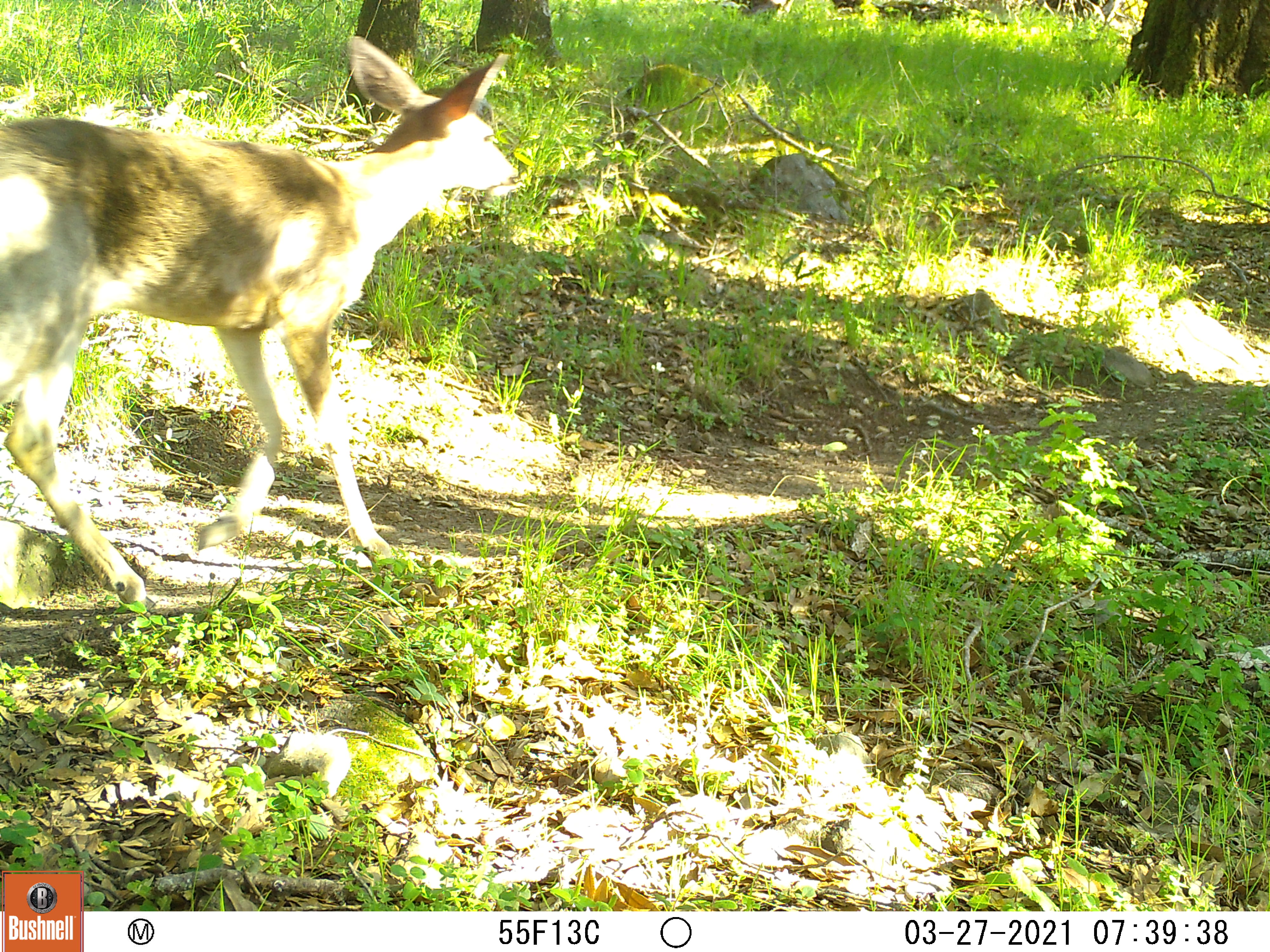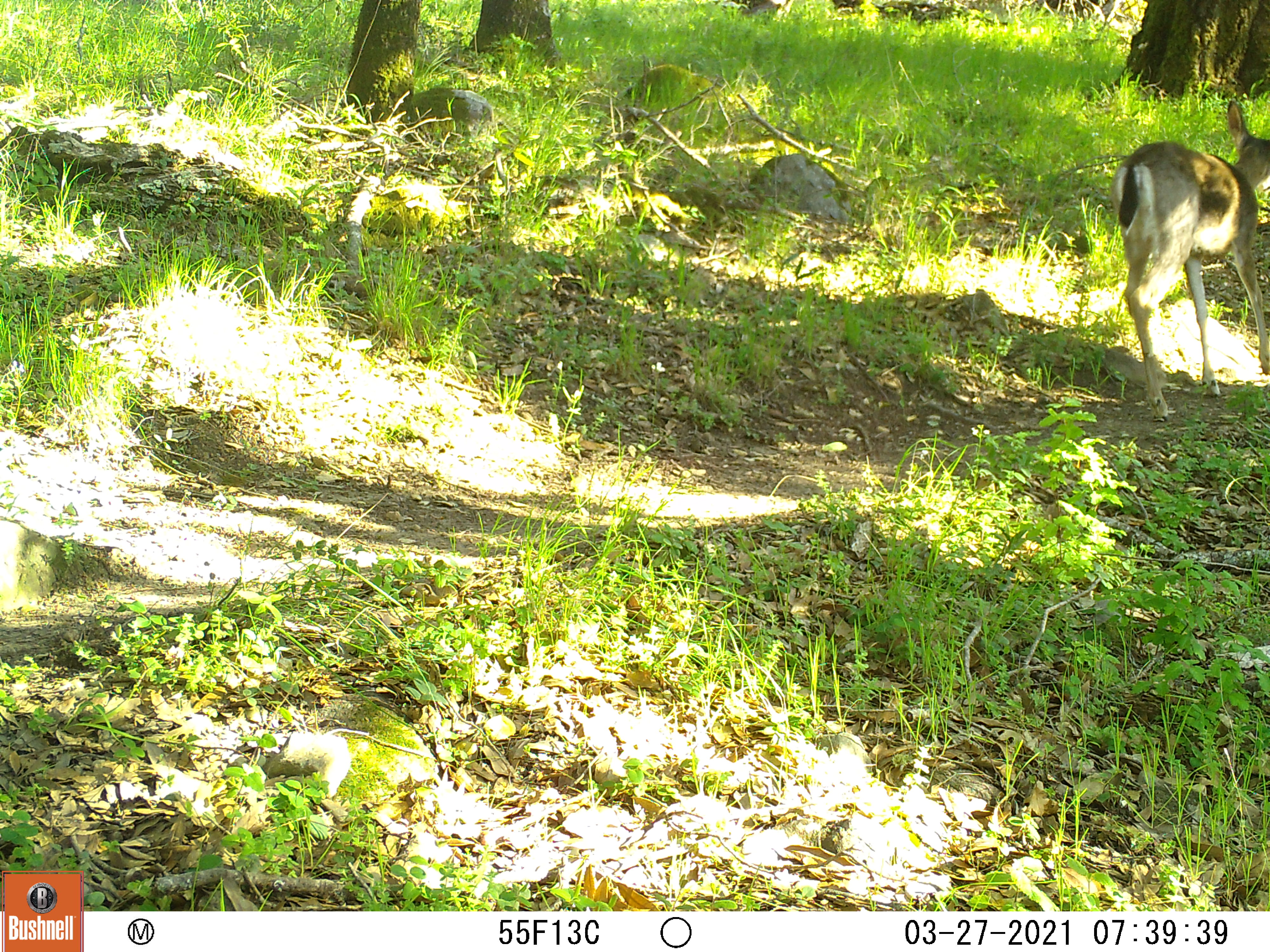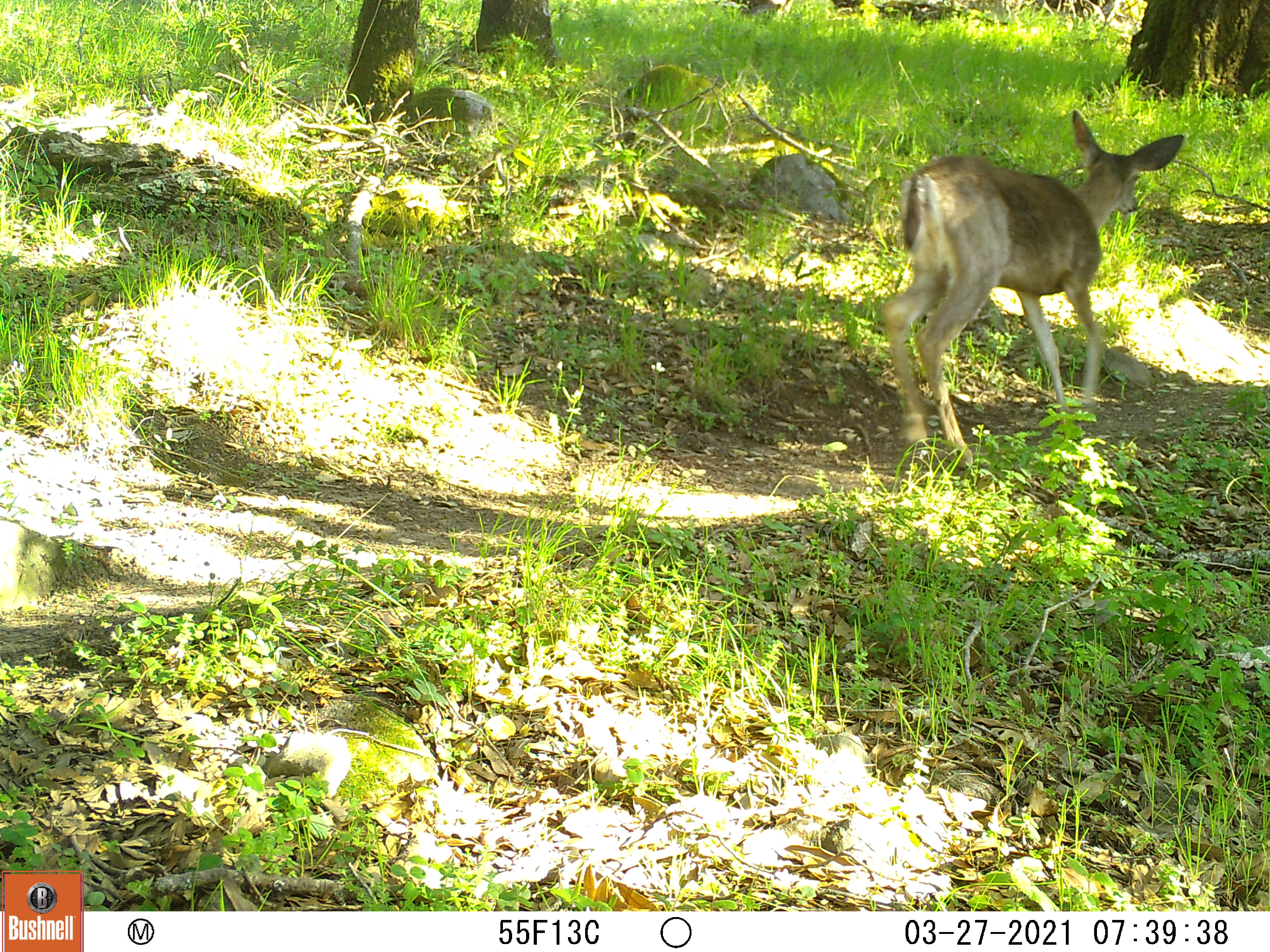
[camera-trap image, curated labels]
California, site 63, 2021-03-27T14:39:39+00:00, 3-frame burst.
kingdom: Animalia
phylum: Chordata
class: Mammalia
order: Artiodactyla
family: Cervidae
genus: Odocoileus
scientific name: Odocoileus hemionus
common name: mule deer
Mule deer (Odocoileus hemionus).